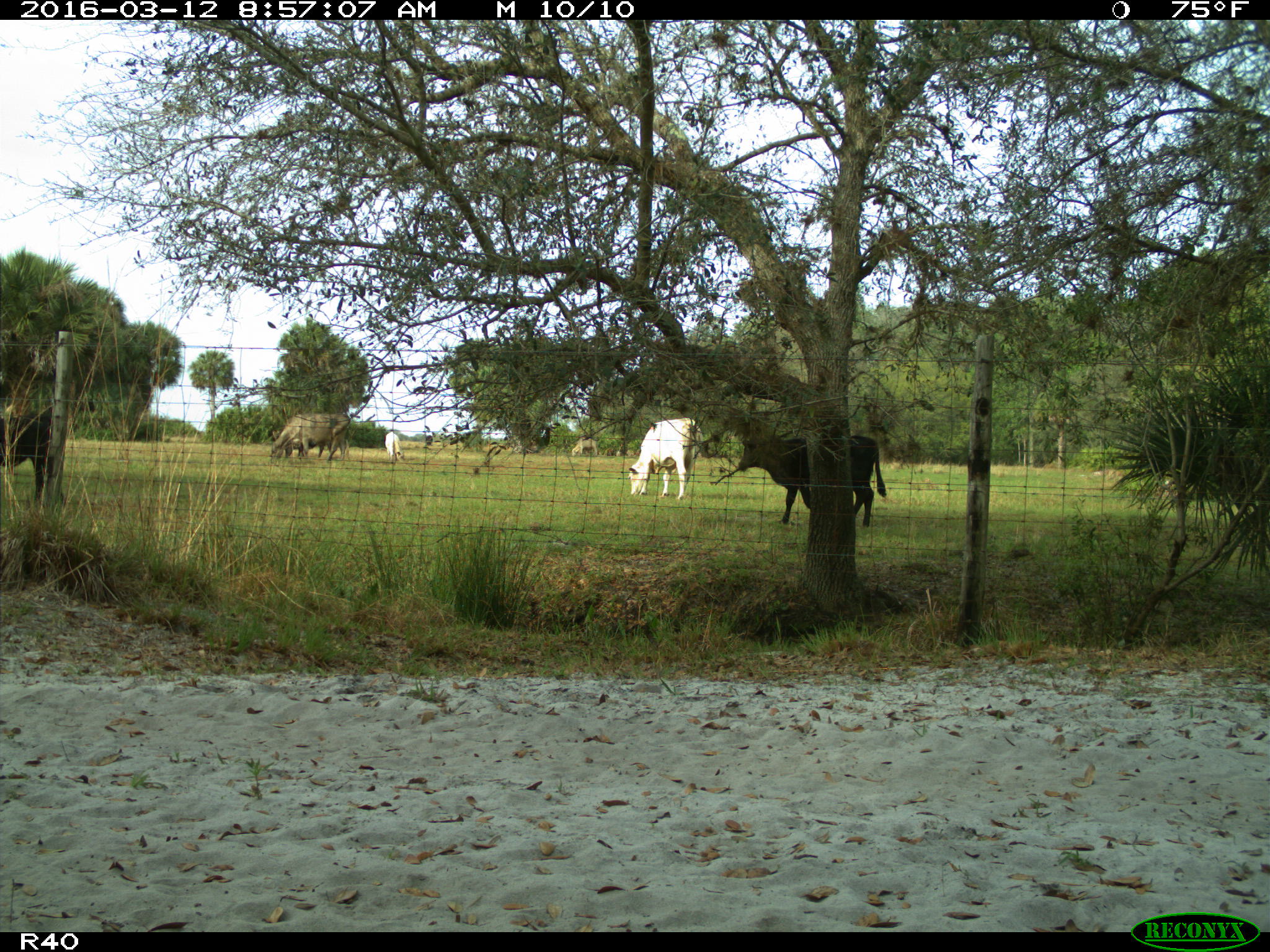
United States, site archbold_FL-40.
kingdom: Animalia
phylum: Chordata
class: Mammalia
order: Artiodactyla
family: Bovidae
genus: Bos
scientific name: Bos taurus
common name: domestic cow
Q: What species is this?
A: Bos taurus (domestic cow).